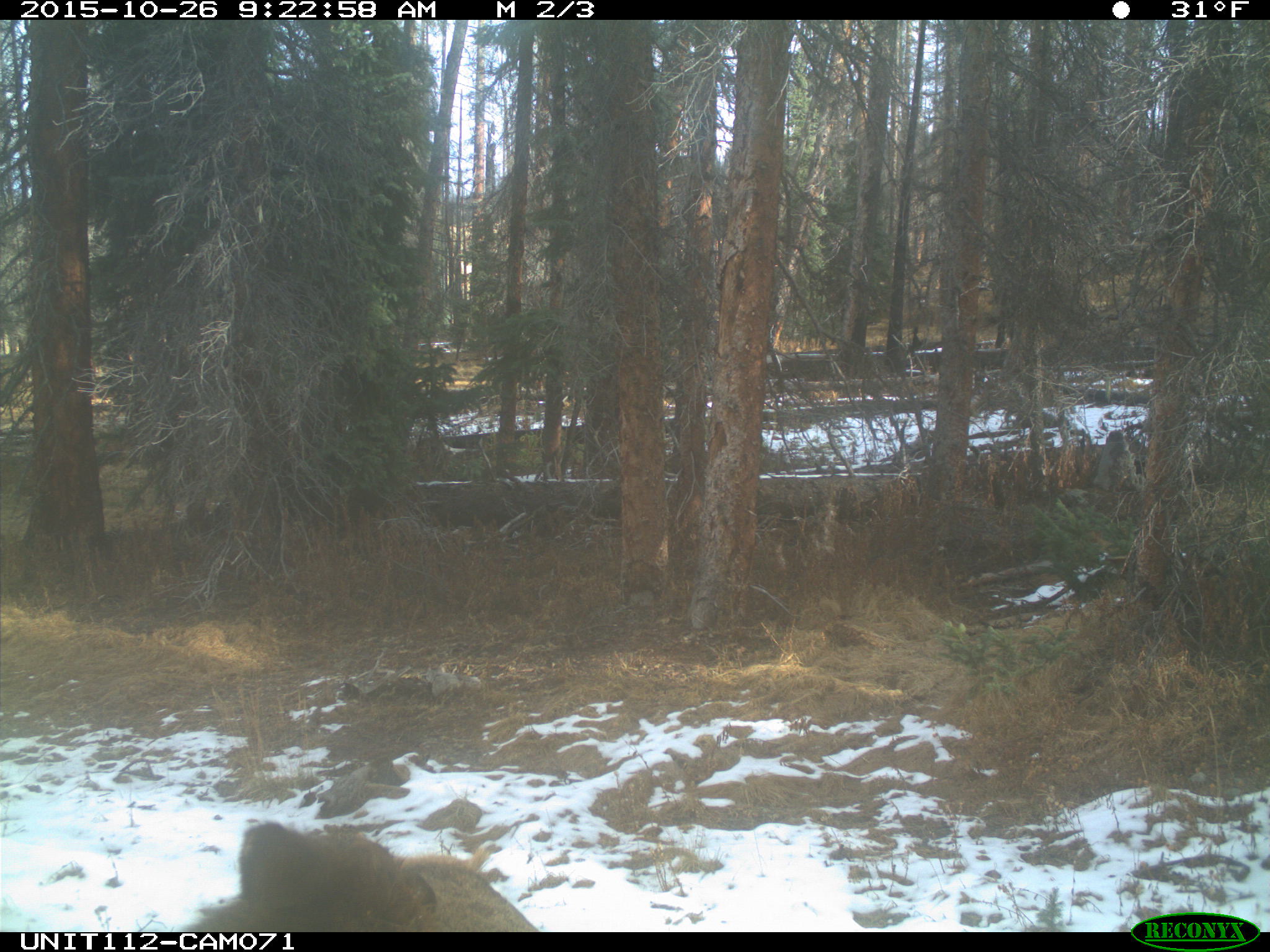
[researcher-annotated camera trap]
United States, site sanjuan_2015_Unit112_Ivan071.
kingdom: Animalia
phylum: Chordata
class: Mammalia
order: Artiodactyla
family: Cervidae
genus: Cervus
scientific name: Cervus elaphus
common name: red deer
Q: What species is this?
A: Cervus elaphus (red deer).